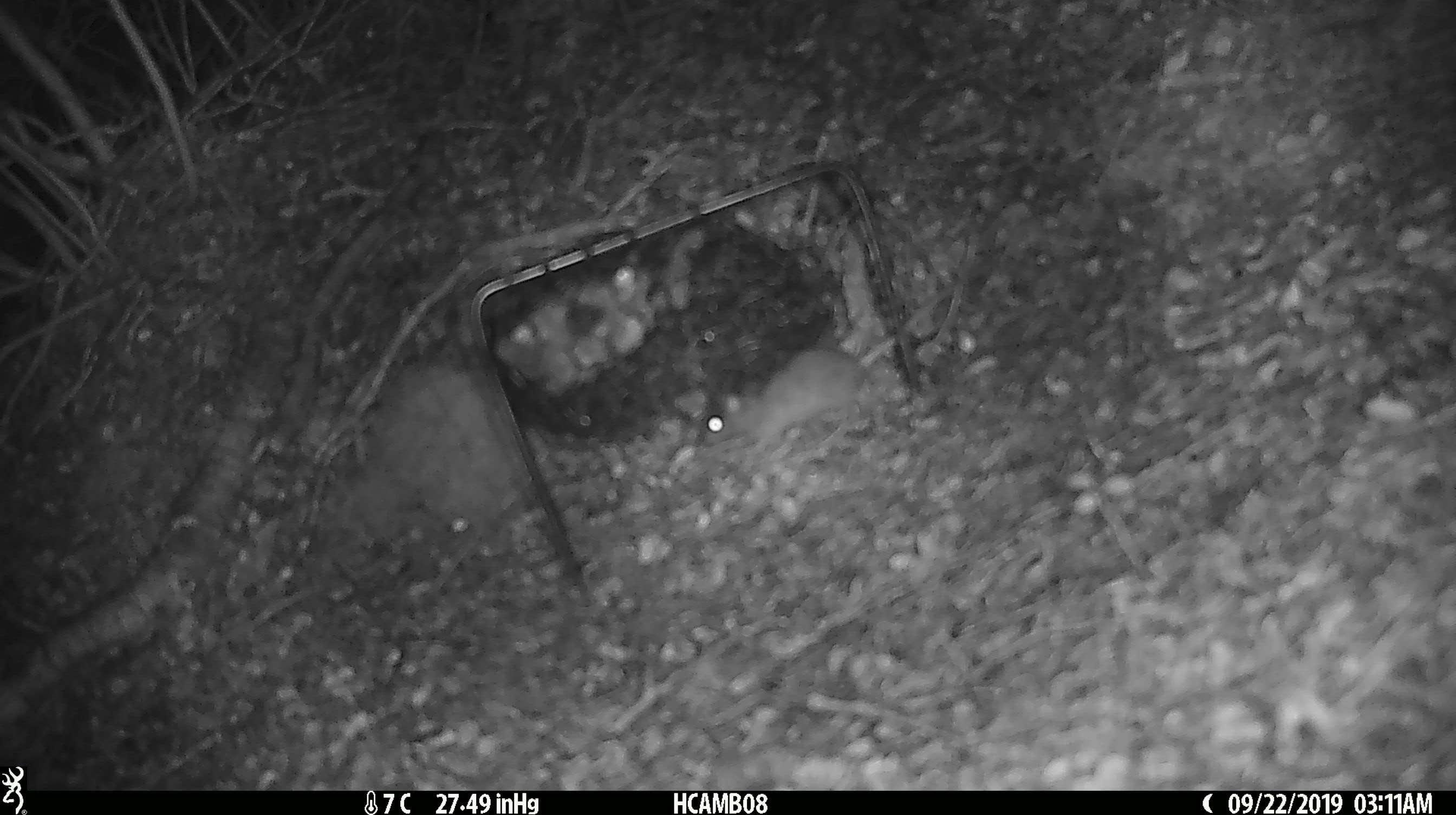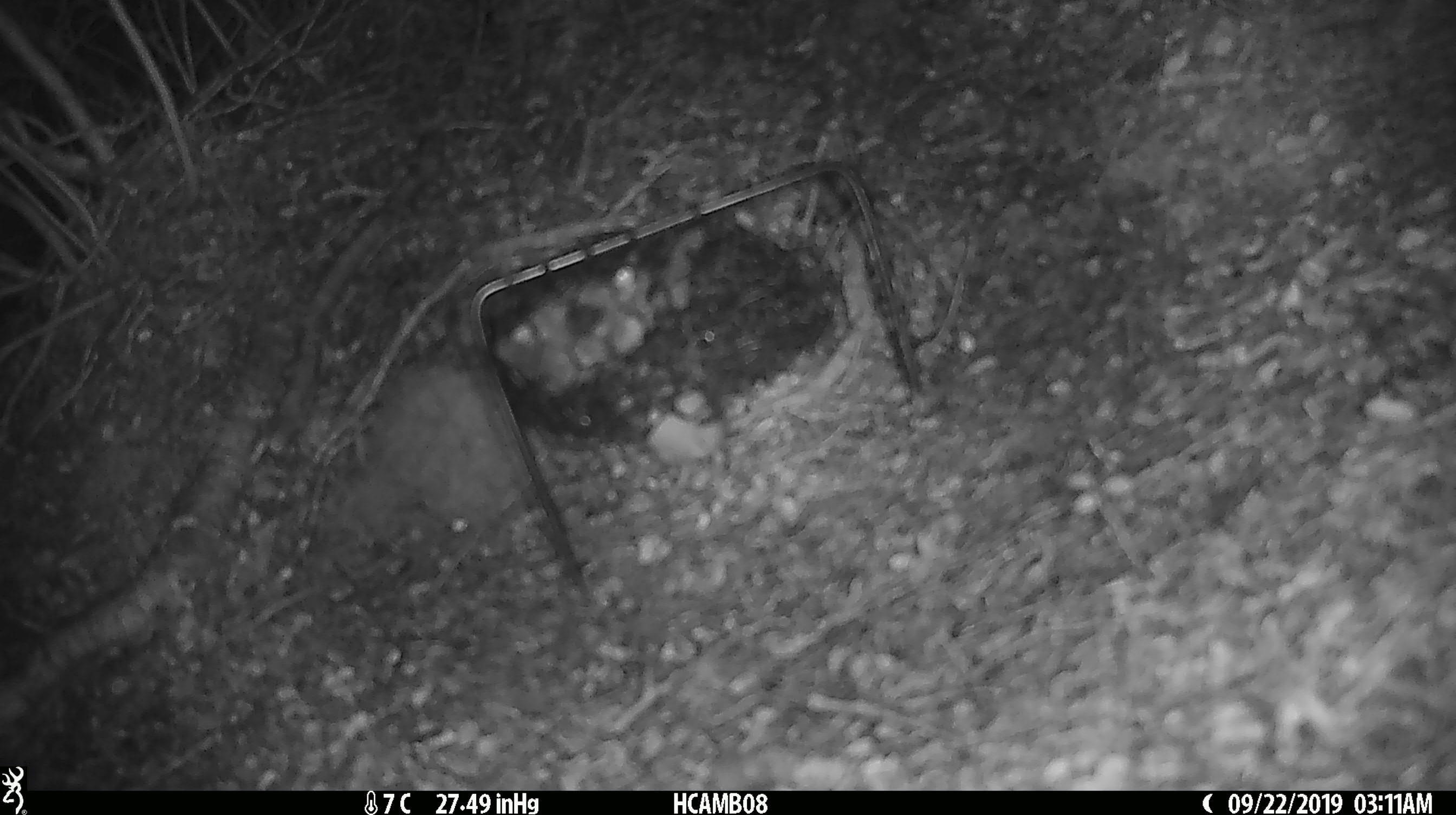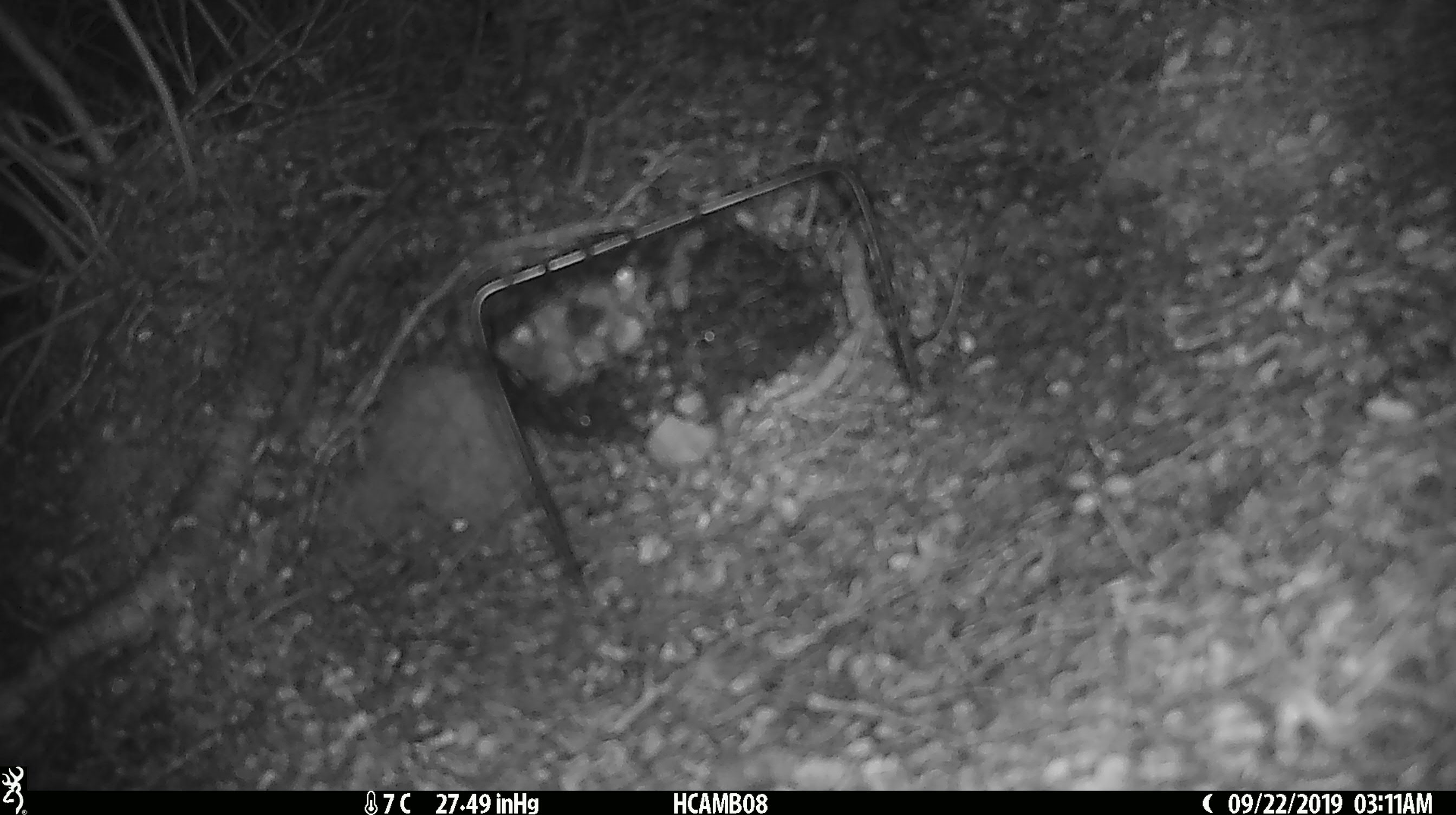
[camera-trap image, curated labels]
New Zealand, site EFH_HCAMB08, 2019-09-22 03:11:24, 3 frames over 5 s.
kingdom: Animalia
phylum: Chordata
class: Mammalia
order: Rodentia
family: Muridae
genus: Mus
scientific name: Mus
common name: mouse